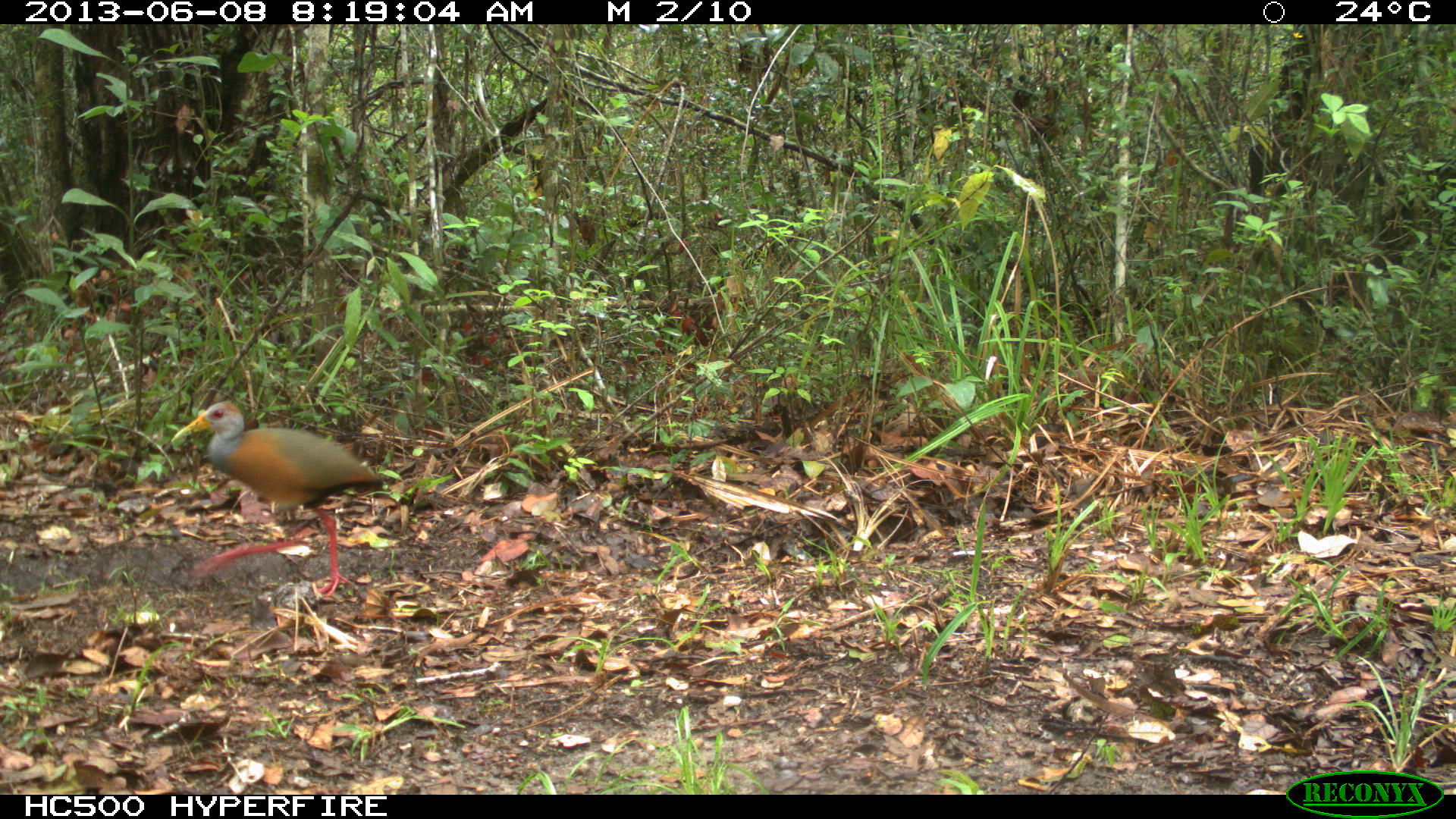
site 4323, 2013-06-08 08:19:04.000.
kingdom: Animalia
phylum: Chordata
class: Aves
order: Gruiformes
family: Rallidae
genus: Aramides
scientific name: Aramides cajaneus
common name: gray-necked wood-rail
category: aramides cajanea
Aramides cajanea (gray-necked wood-rail) (Aramides cajaneus), count 1.